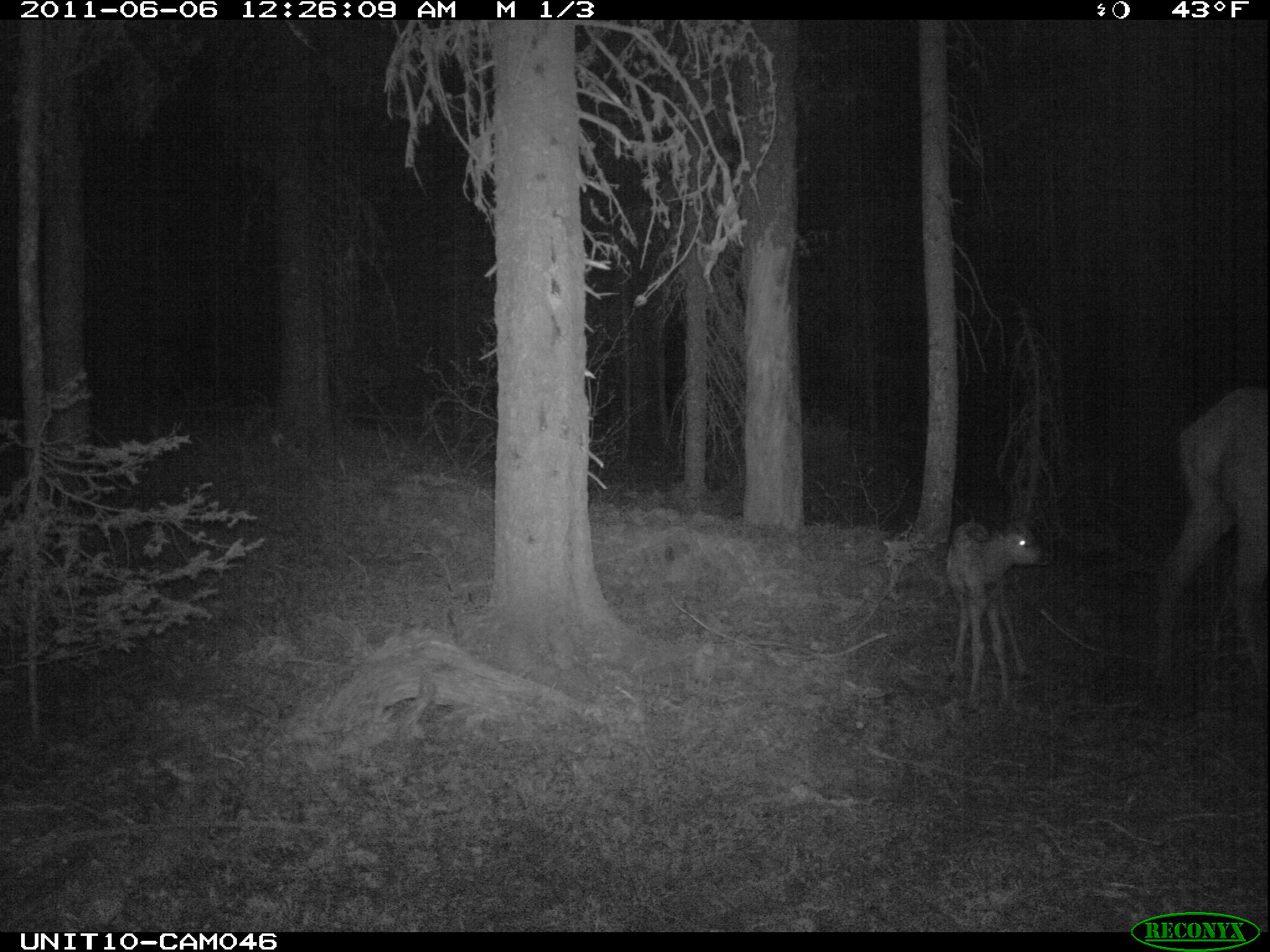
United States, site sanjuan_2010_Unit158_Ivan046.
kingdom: Animalia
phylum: Chordata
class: Mammalia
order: Artiodactyla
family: Cervidae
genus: Cervus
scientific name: Cervus elaphus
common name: red deer